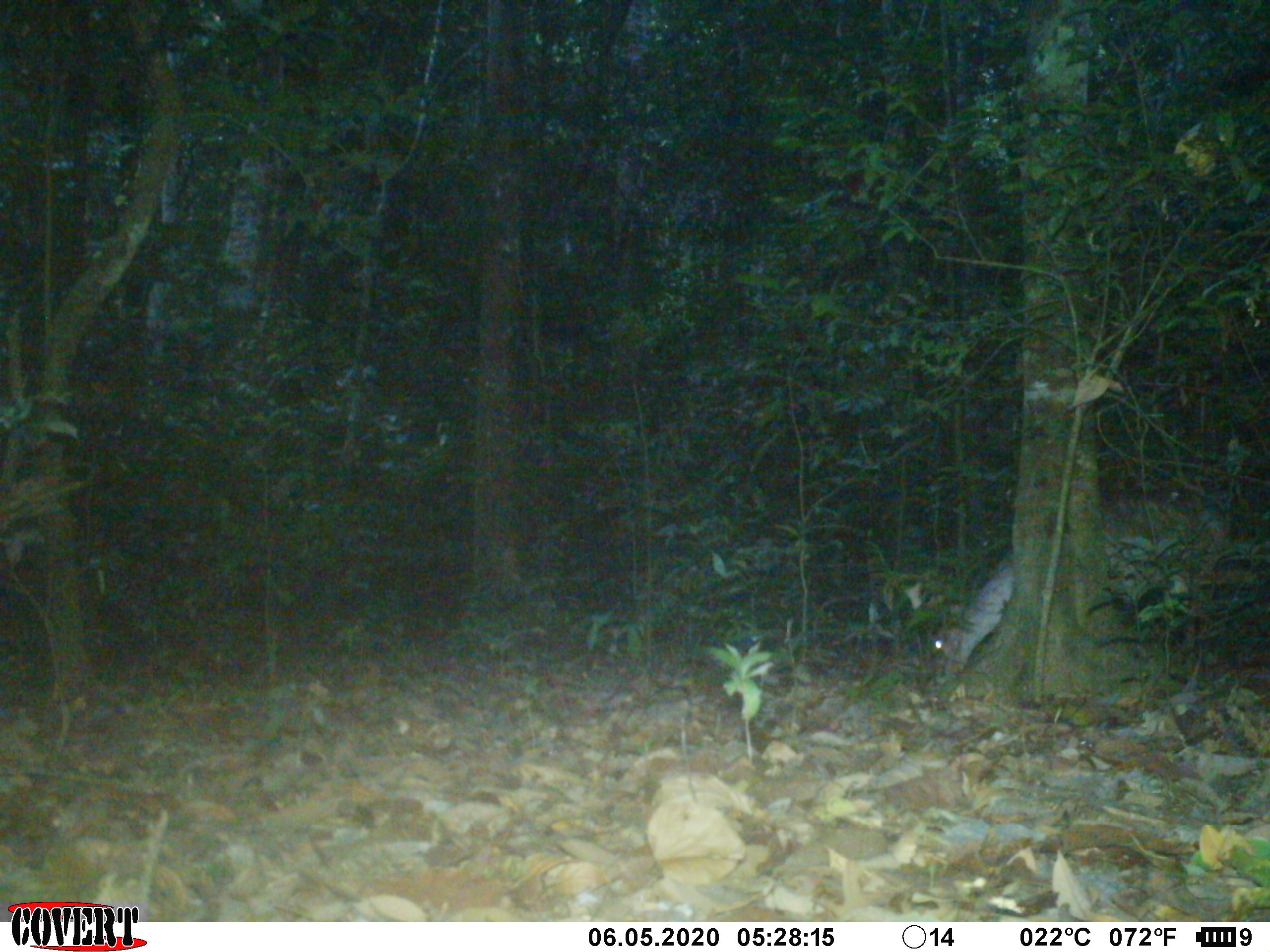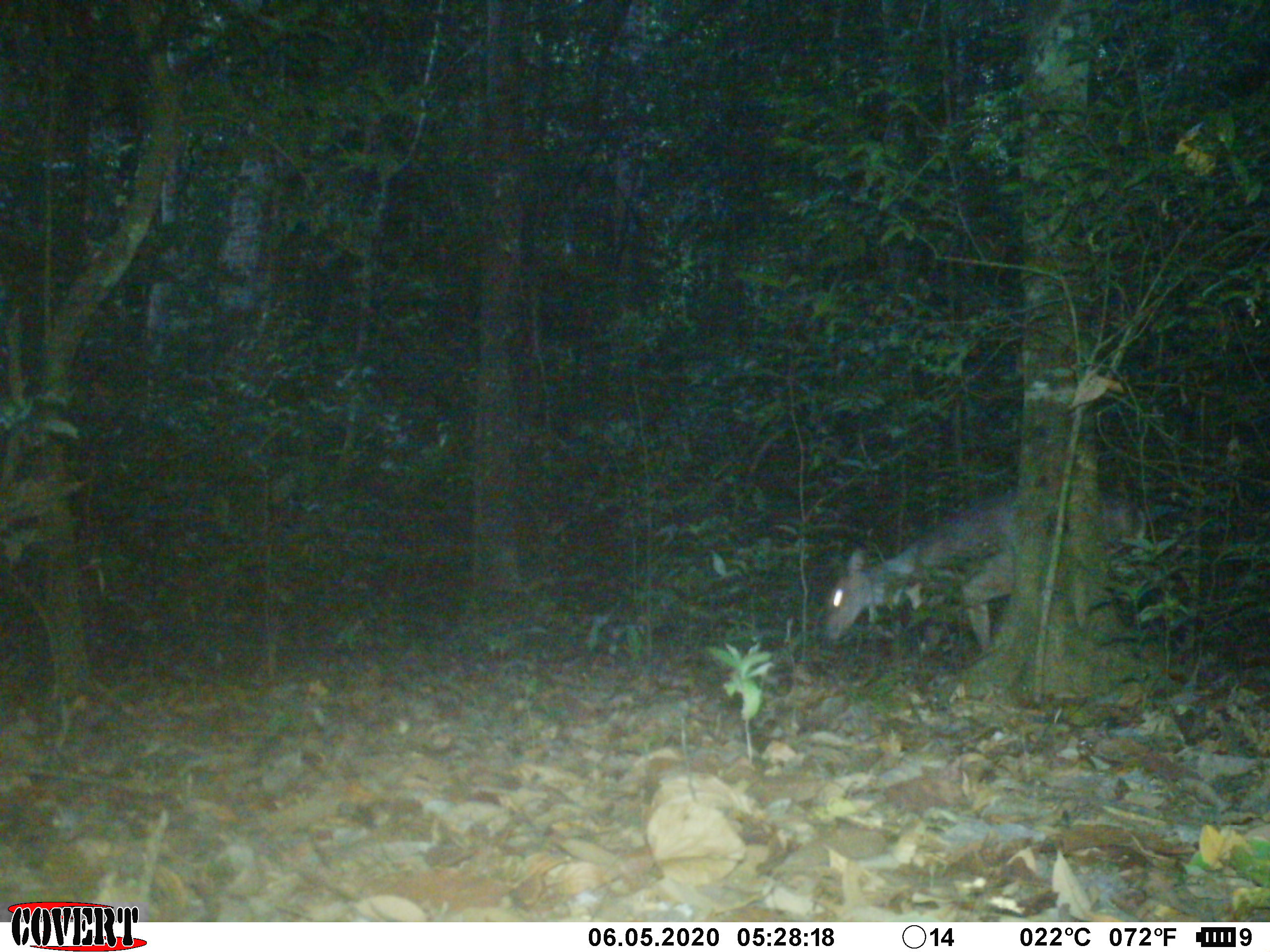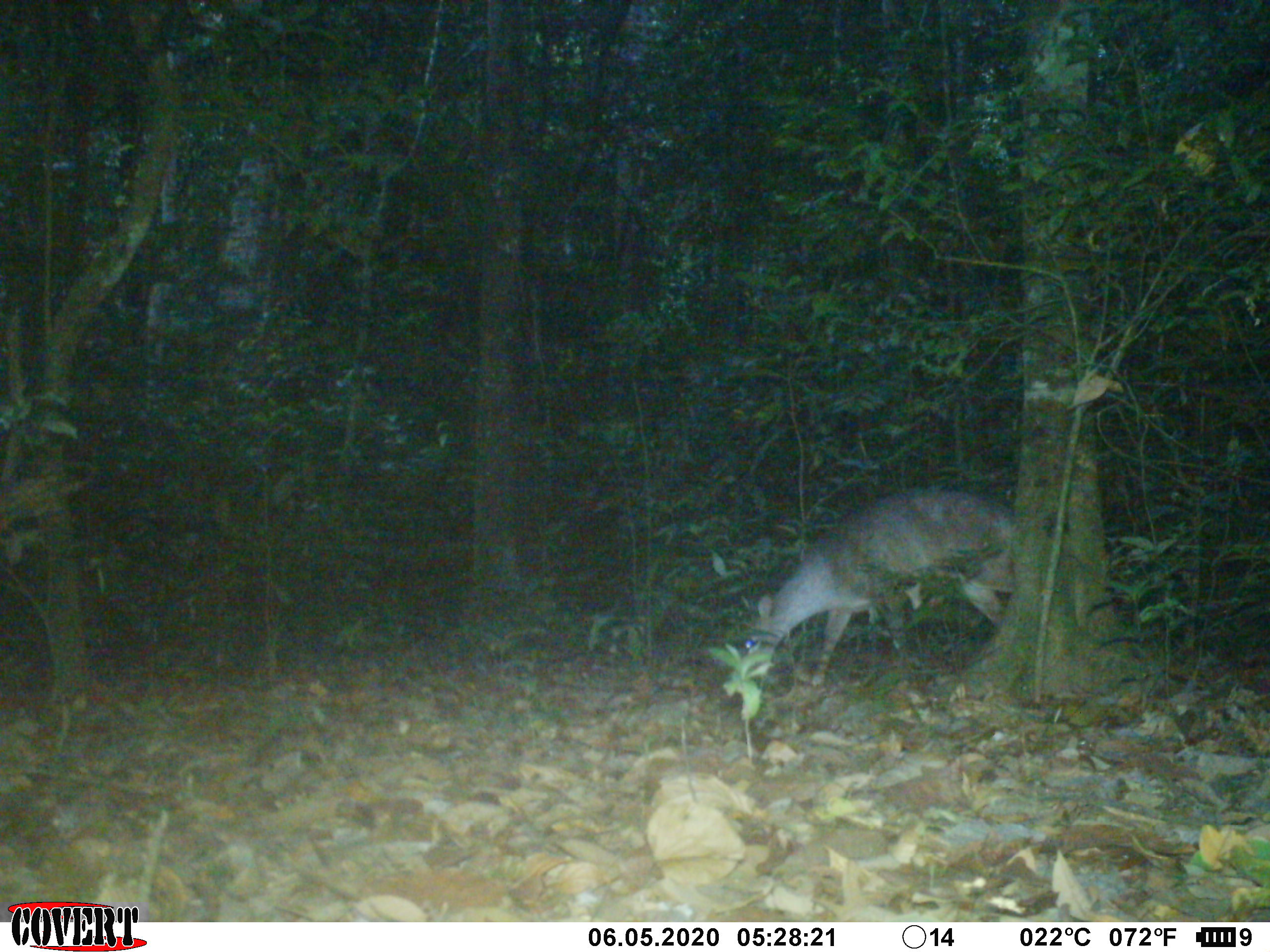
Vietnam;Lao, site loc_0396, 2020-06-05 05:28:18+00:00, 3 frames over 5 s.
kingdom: Animalia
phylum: Chordata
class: Mammalia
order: Artiodactyla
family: Cervidae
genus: Muntiacus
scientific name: Muntiacus vuquangensis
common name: large-antlered muntjac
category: large antlered muntjac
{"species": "large antlered muntjac (large-antlered muntjac) (Muntiacus vuquangensis)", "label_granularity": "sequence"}